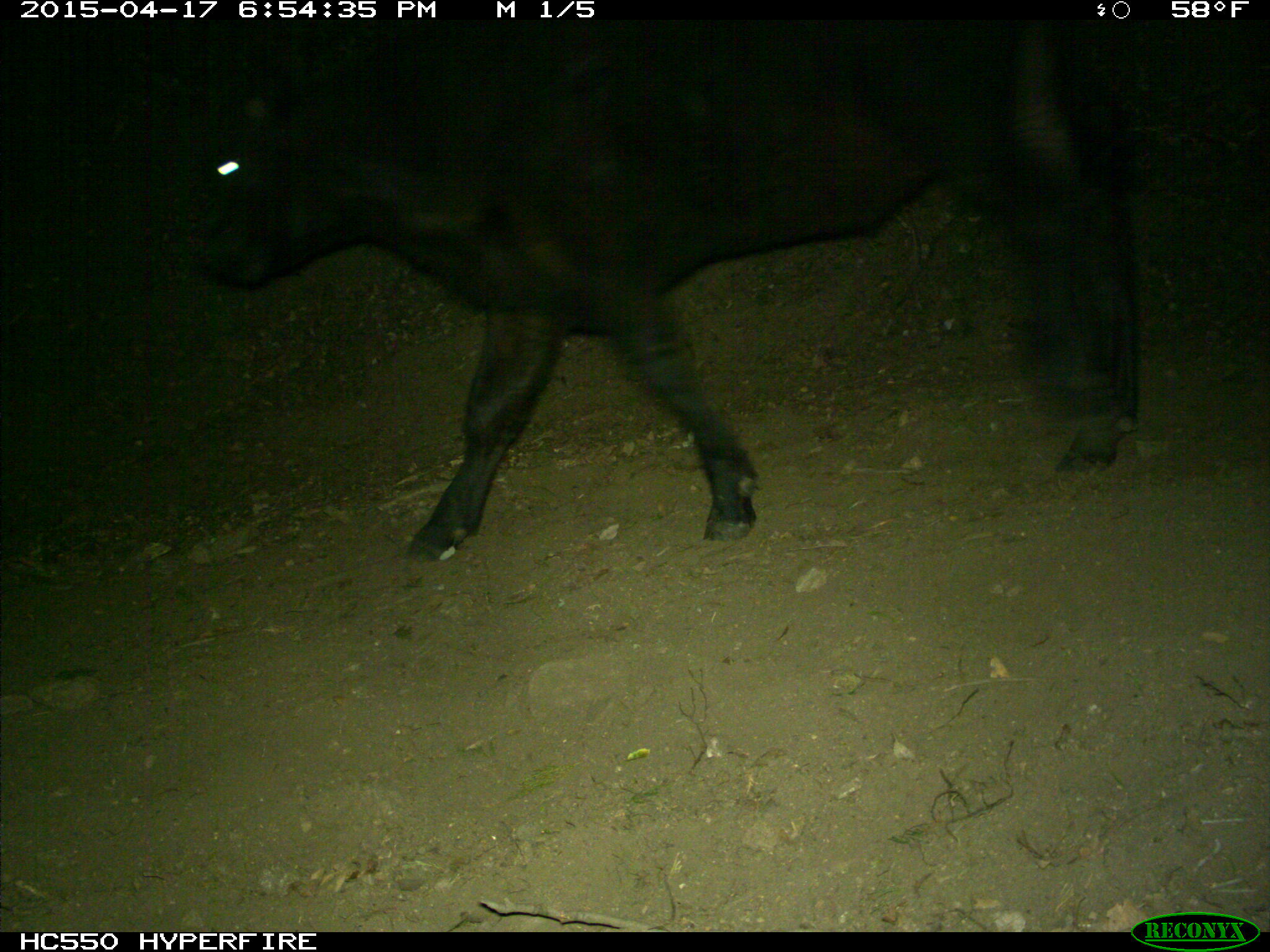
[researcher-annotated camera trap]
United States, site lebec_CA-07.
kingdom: Animalia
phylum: Chordata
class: Mammalia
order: Artiodactyla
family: Bovidae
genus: Bos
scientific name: Bos taurus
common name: domestic cow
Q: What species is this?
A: Bos taurus (domestic cow).